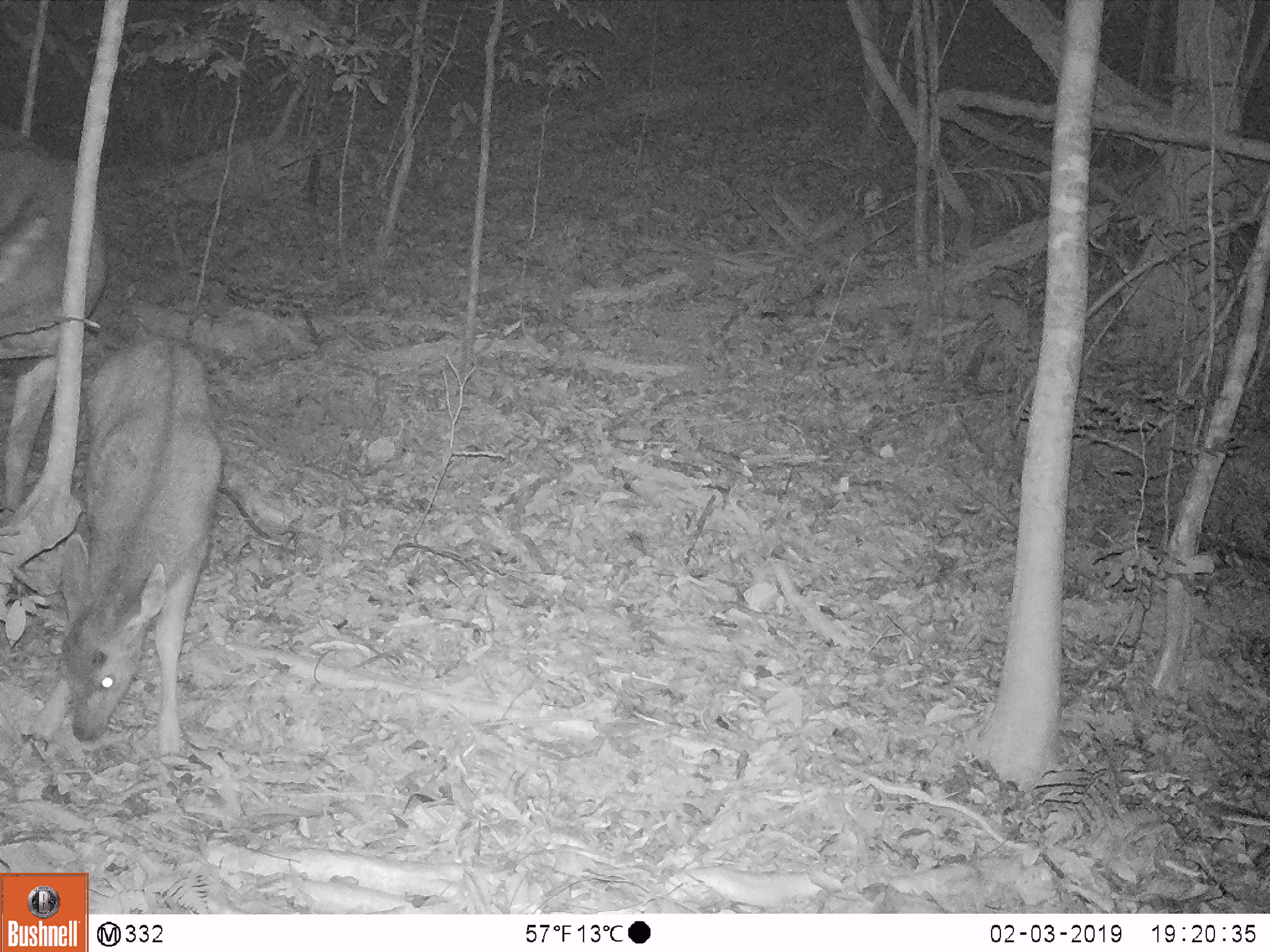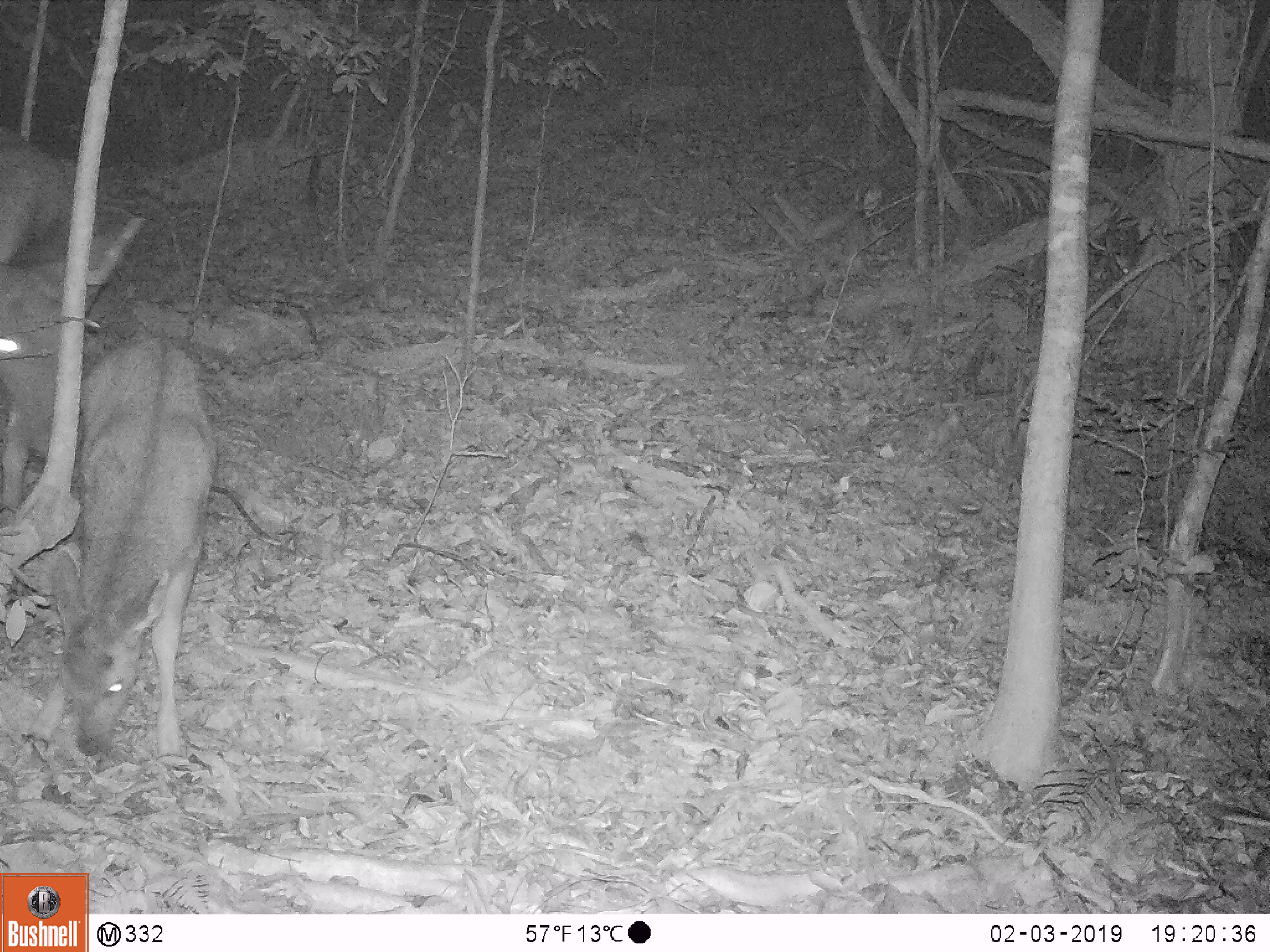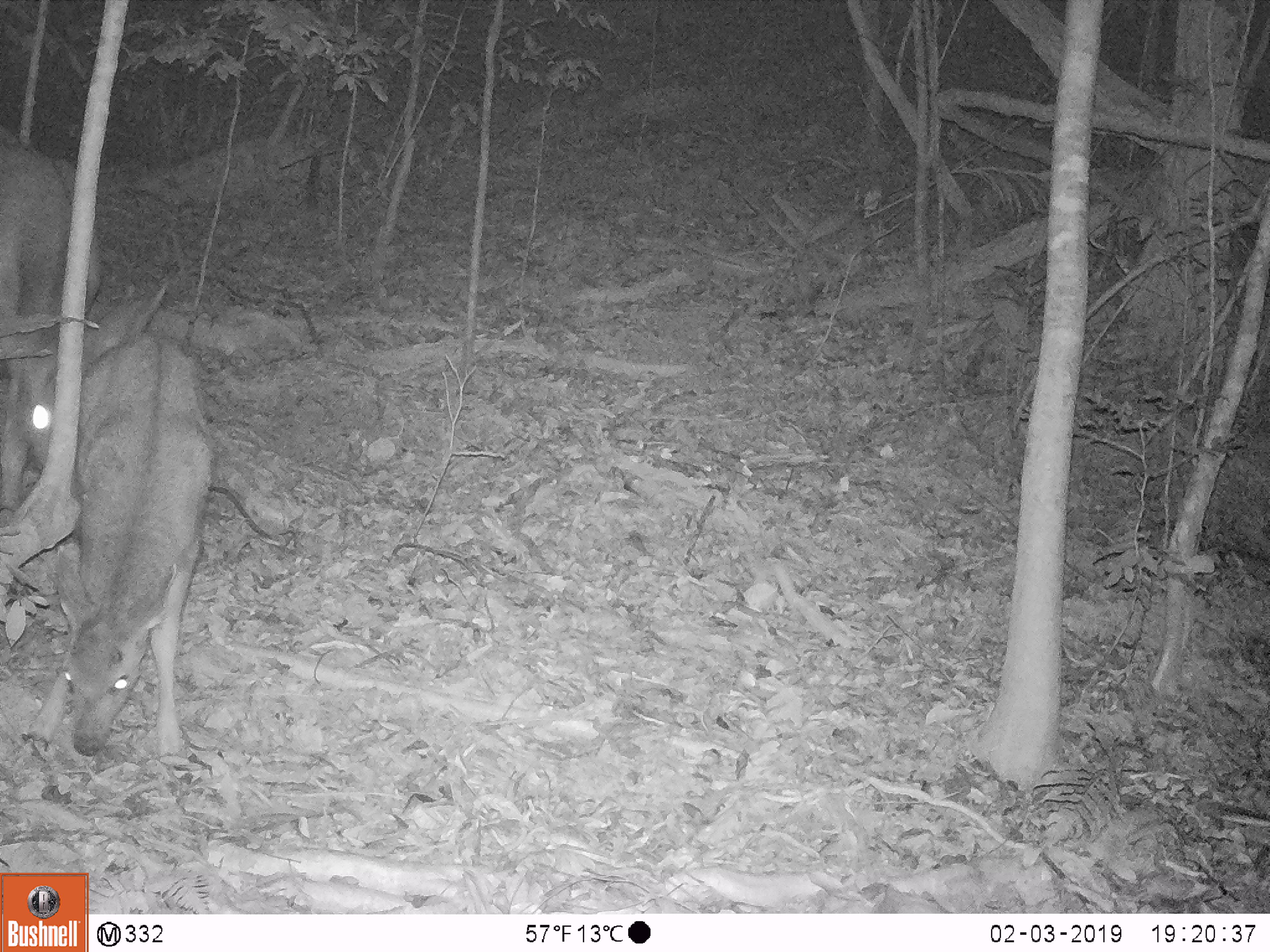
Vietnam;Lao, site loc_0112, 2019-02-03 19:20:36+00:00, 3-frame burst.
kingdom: Animalia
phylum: Chordata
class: Mammalia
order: Artiodactyla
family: Cervidae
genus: Rusa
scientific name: Rusa unicolor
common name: sambar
Sambar (Rusa unicolor). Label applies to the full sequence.